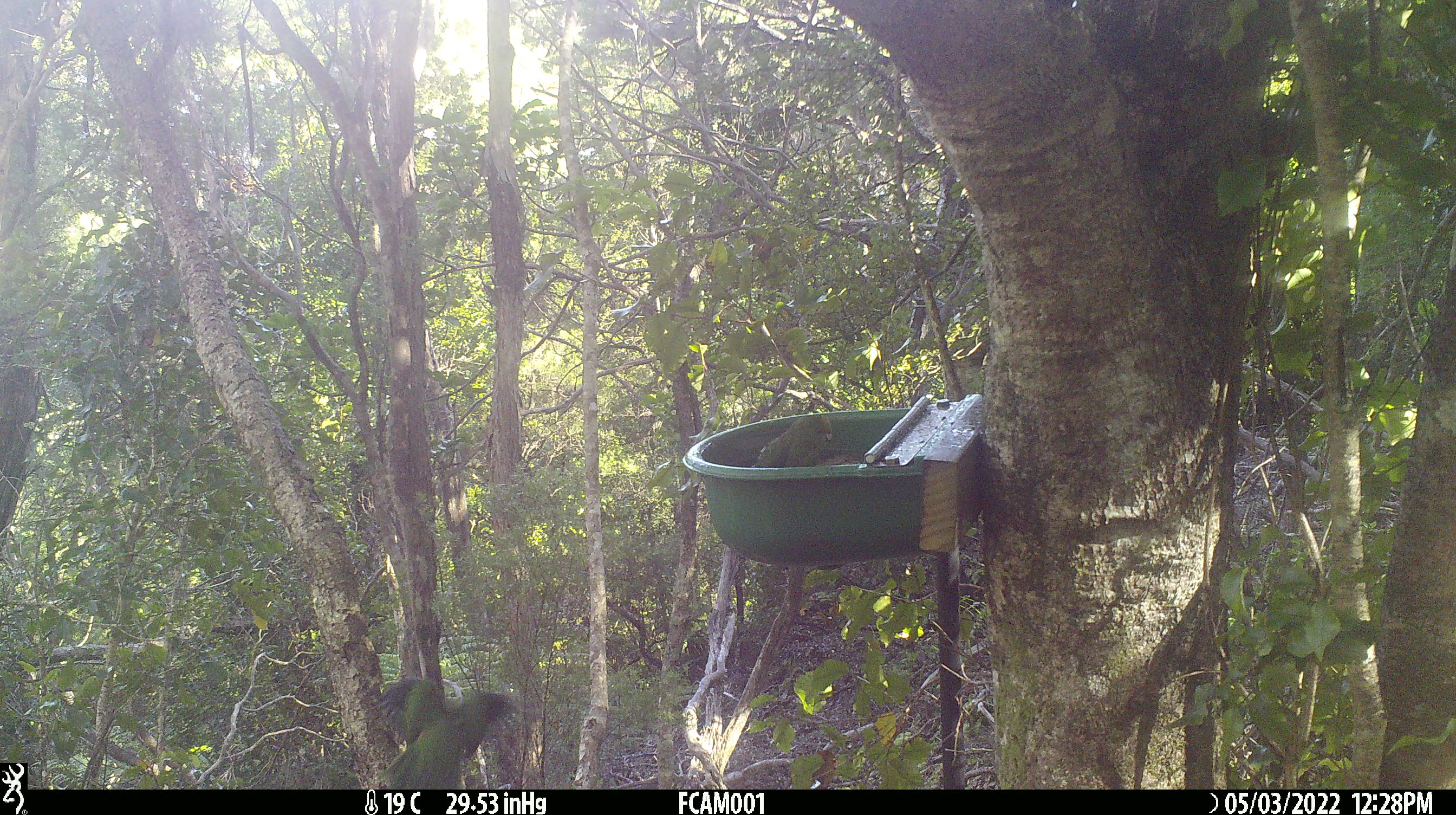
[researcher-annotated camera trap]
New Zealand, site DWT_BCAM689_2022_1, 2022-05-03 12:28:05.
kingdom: Animalia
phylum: Chordata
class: Aves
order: Psittaciformes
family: Psittaculidae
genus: Cyanoramphus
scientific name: Cyanoramphus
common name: parakeet